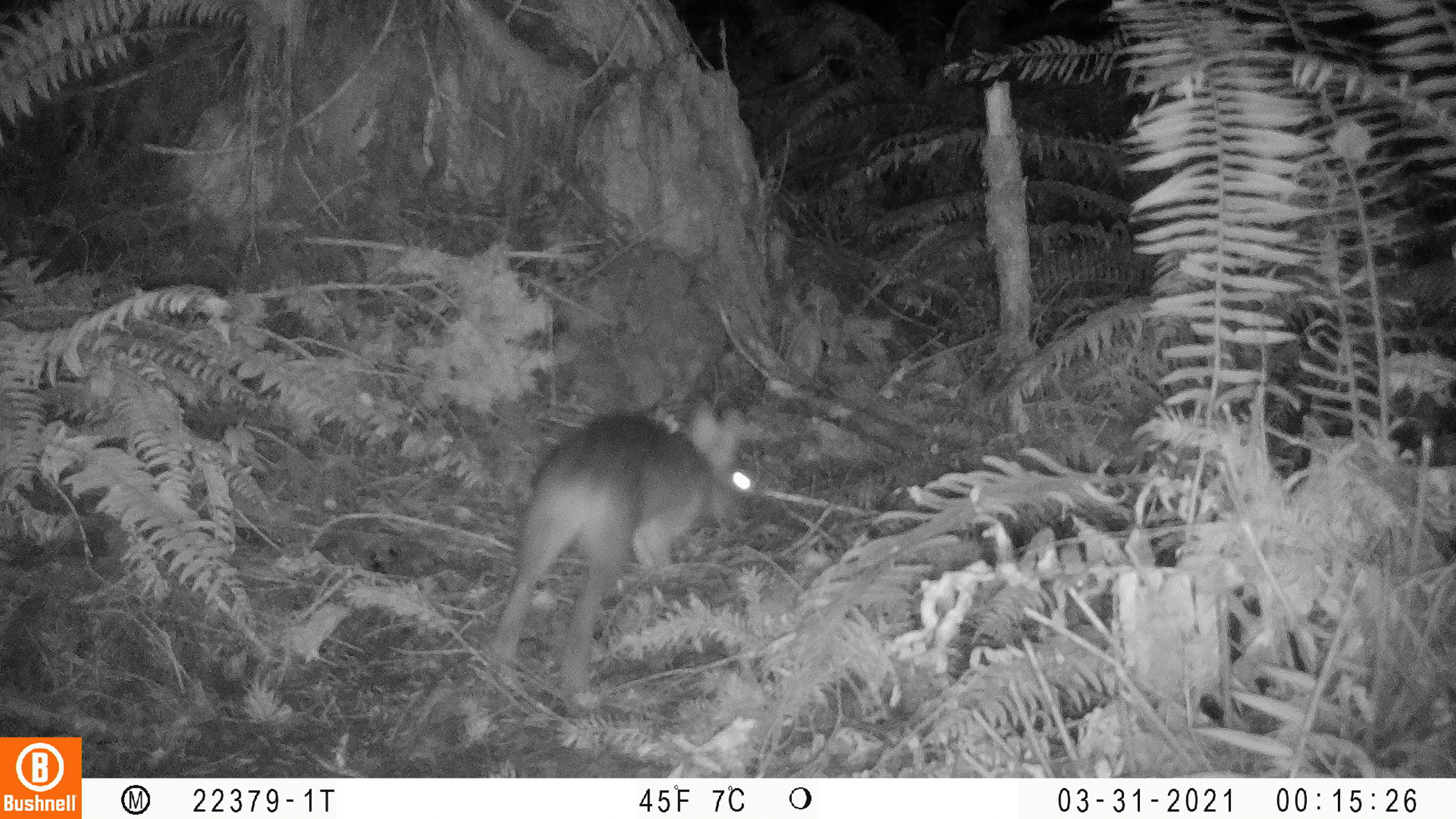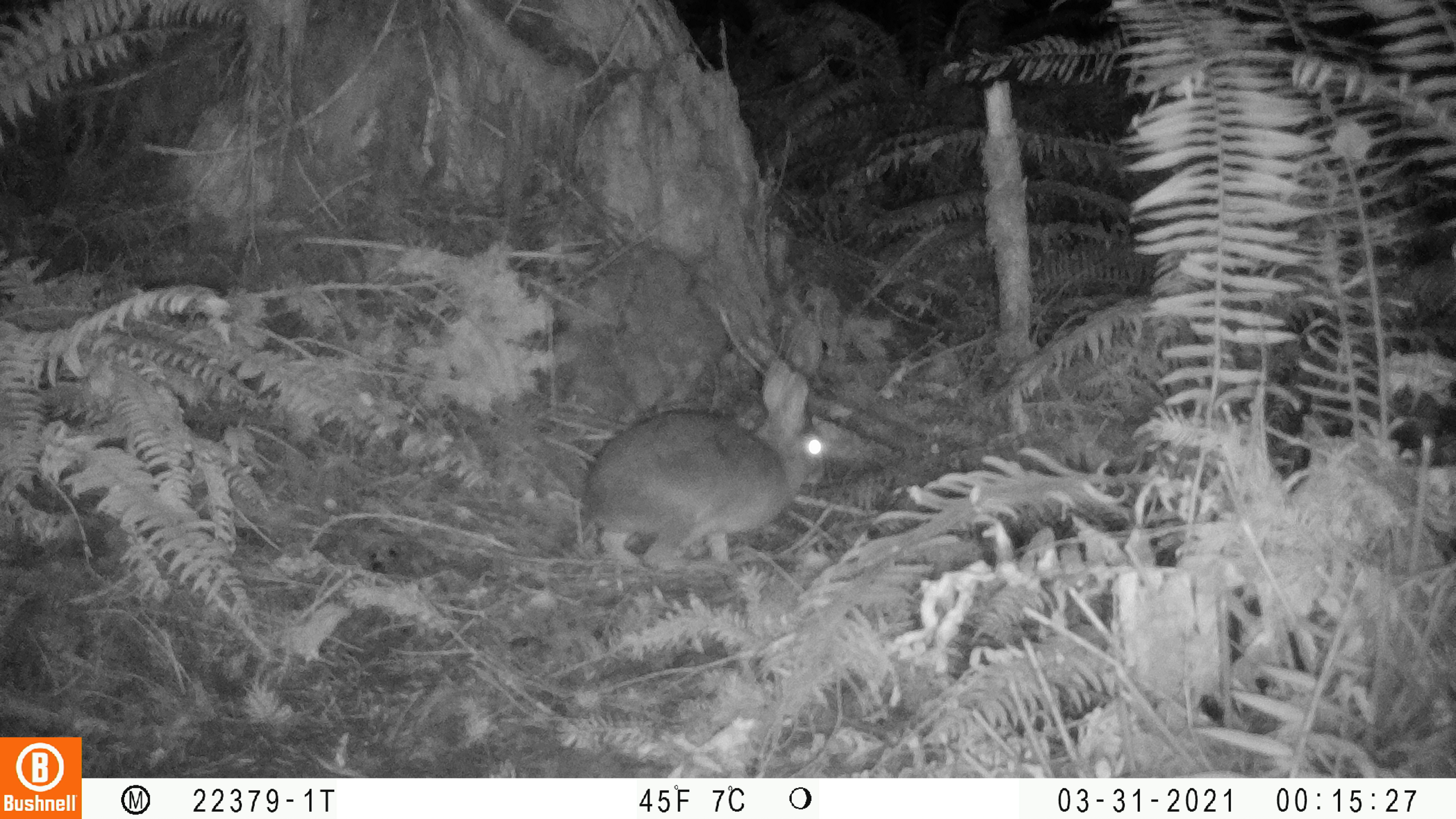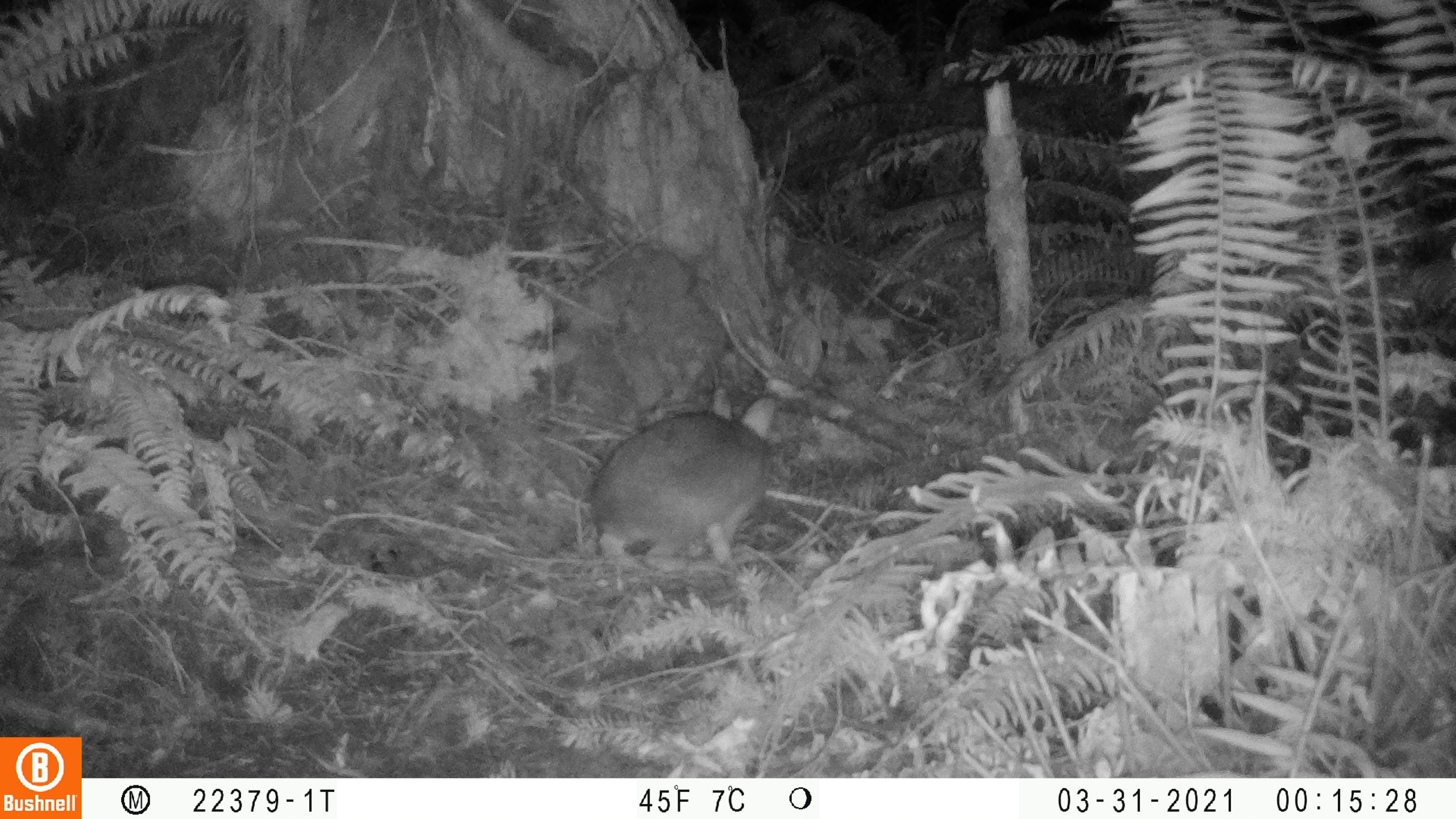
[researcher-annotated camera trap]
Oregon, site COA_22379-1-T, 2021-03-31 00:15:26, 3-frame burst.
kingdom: Animalia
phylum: Chordata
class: Mammalia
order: Lagomorpha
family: Leporidae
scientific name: Leporidae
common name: hares and rabbits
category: leporidae family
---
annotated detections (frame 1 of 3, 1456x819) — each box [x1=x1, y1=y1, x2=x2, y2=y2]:
leporidae family: [x1=451, y1=348, x2=789, y2=721]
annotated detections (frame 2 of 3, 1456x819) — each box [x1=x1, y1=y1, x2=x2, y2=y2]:
leporidae family: [x1=554, y1=354, x2=862, y2=616]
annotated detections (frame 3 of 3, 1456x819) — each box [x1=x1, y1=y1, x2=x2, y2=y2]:
leporidae family: [x1=554, y1=374, x2=833, y2=625]